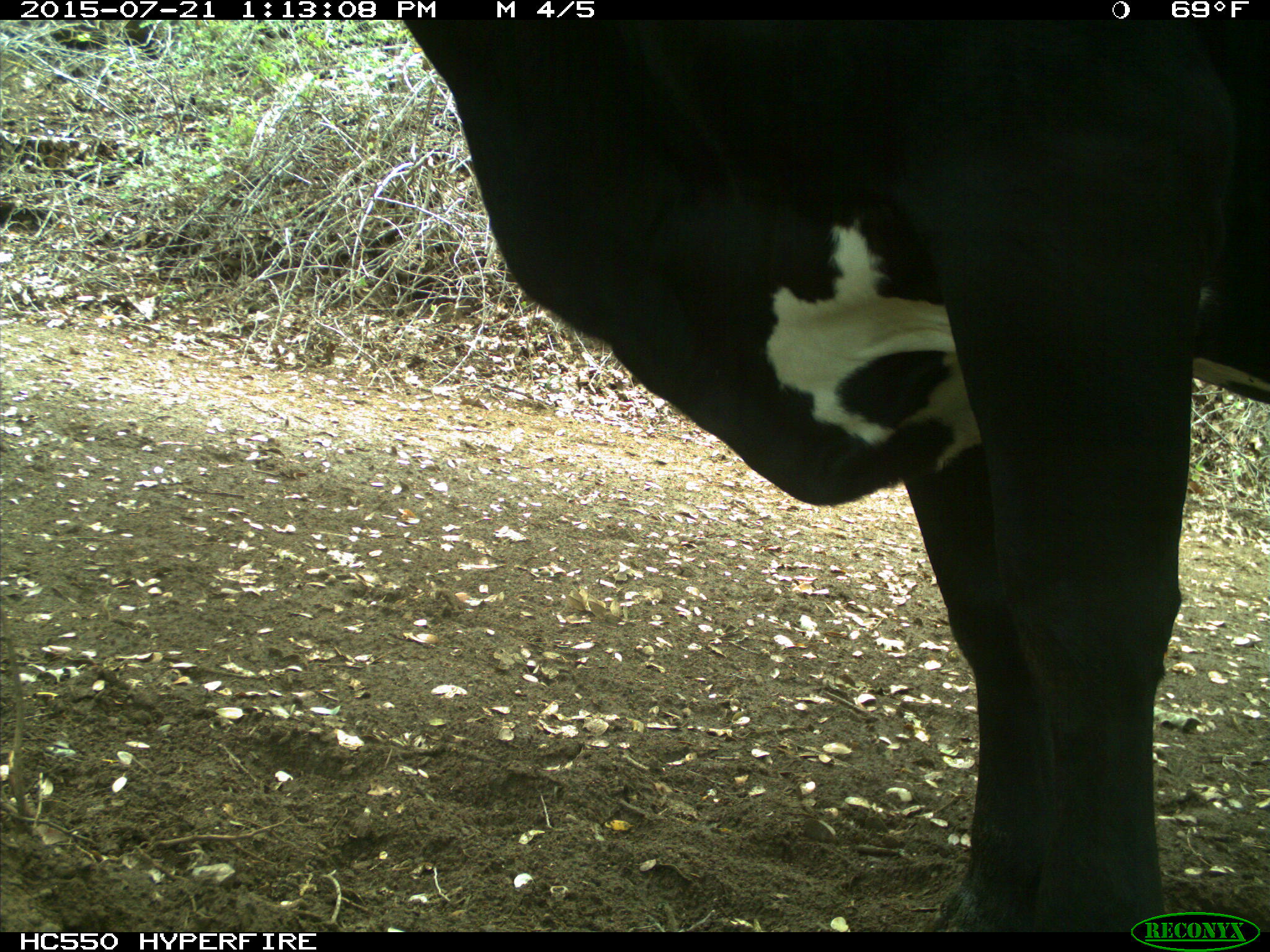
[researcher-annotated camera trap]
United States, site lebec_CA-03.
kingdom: Animalia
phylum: Chordata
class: Mammalia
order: Artiodactyla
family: Bovidae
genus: Bos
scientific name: Bos taurus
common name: domestic cow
Bos taurus (domestic cow).